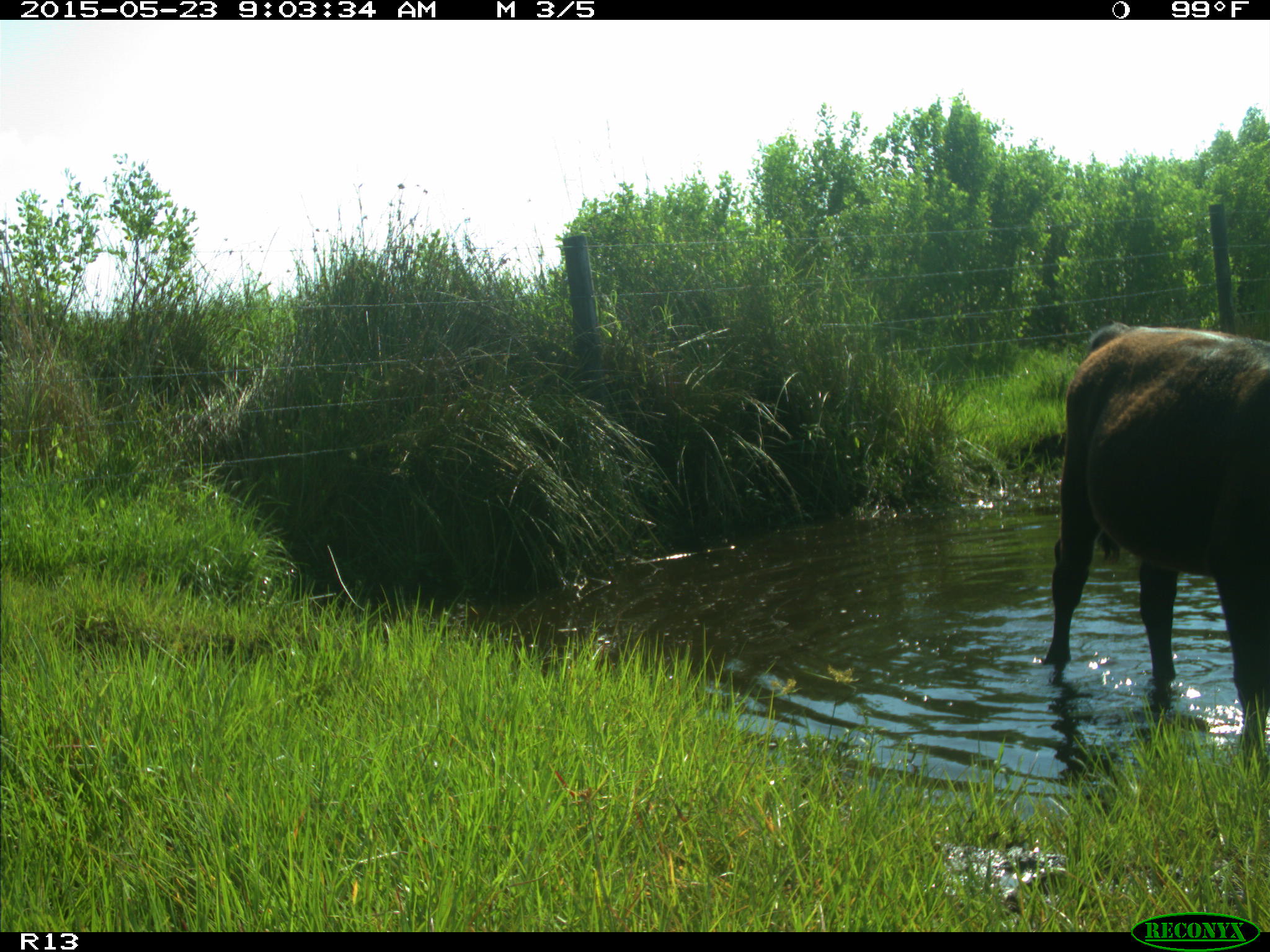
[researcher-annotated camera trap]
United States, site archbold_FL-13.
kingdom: Animalia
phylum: Chordata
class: Mammalia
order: Artiodactyla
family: Bovidae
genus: Bos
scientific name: Bos taurus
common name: domestic cow